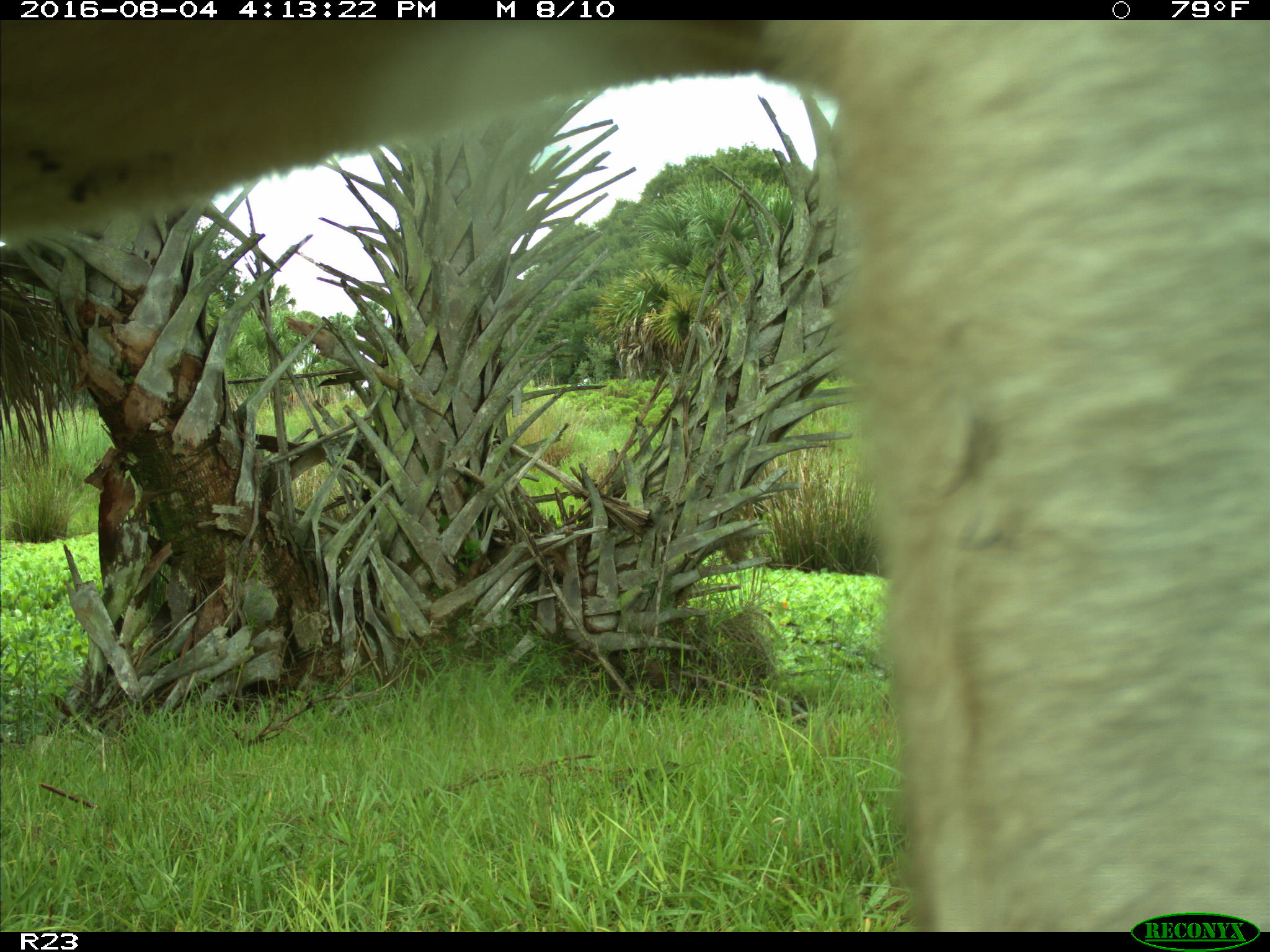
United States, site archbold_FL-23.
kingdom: Animalia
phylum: Chordata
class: Mammalia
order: Artiodactyla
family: Bovidae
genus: Bos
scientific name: Bos taurus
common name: domestic cow